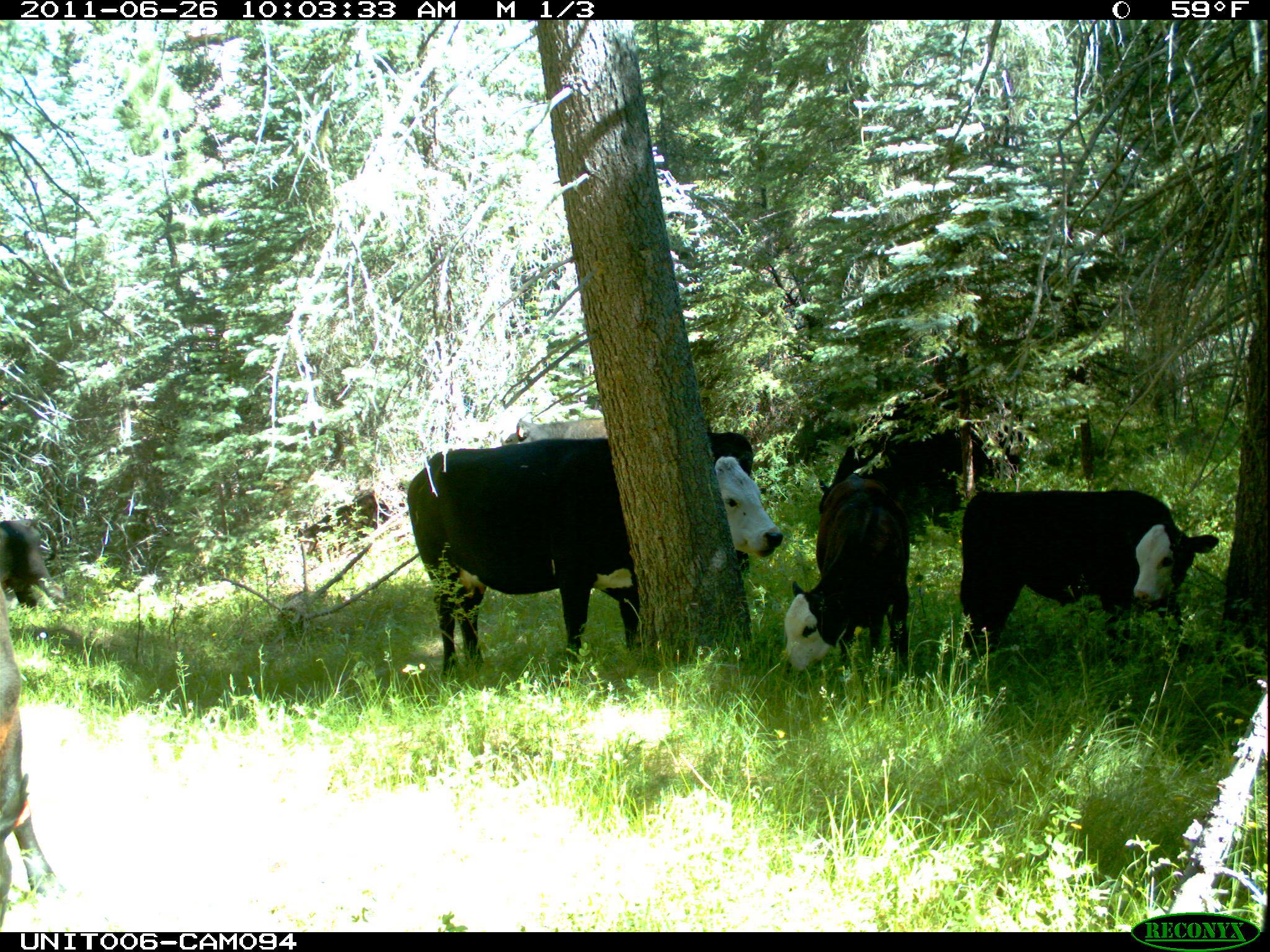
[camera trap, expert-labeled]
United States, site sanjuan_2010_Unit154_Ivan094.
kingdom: Animalia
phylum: Chordata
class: Mammalia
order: Artiodactyla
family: Bovidae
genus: Bos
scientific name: Bos taurus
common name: domestic cow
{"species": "Bos taurus (domestic cow)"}